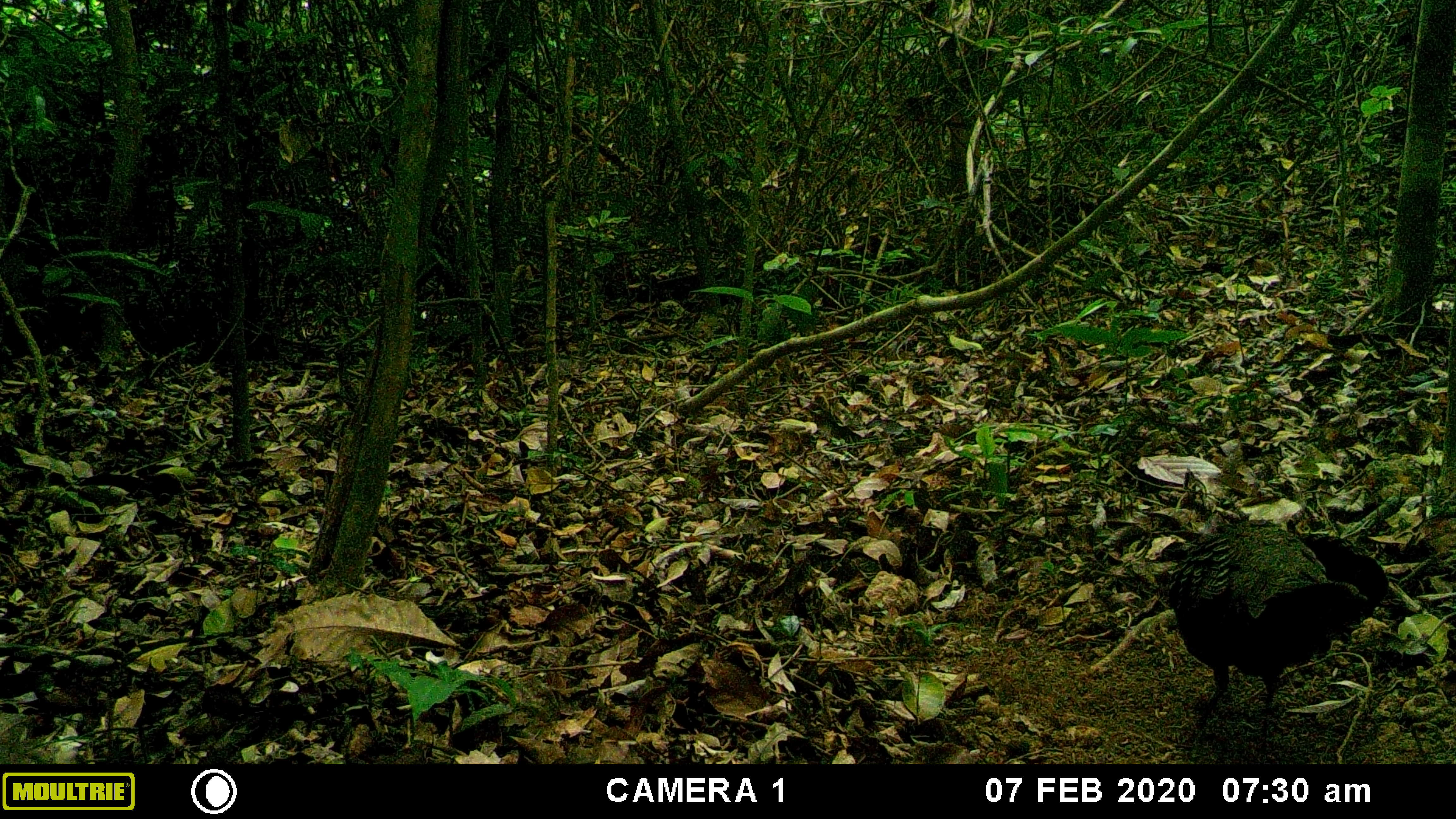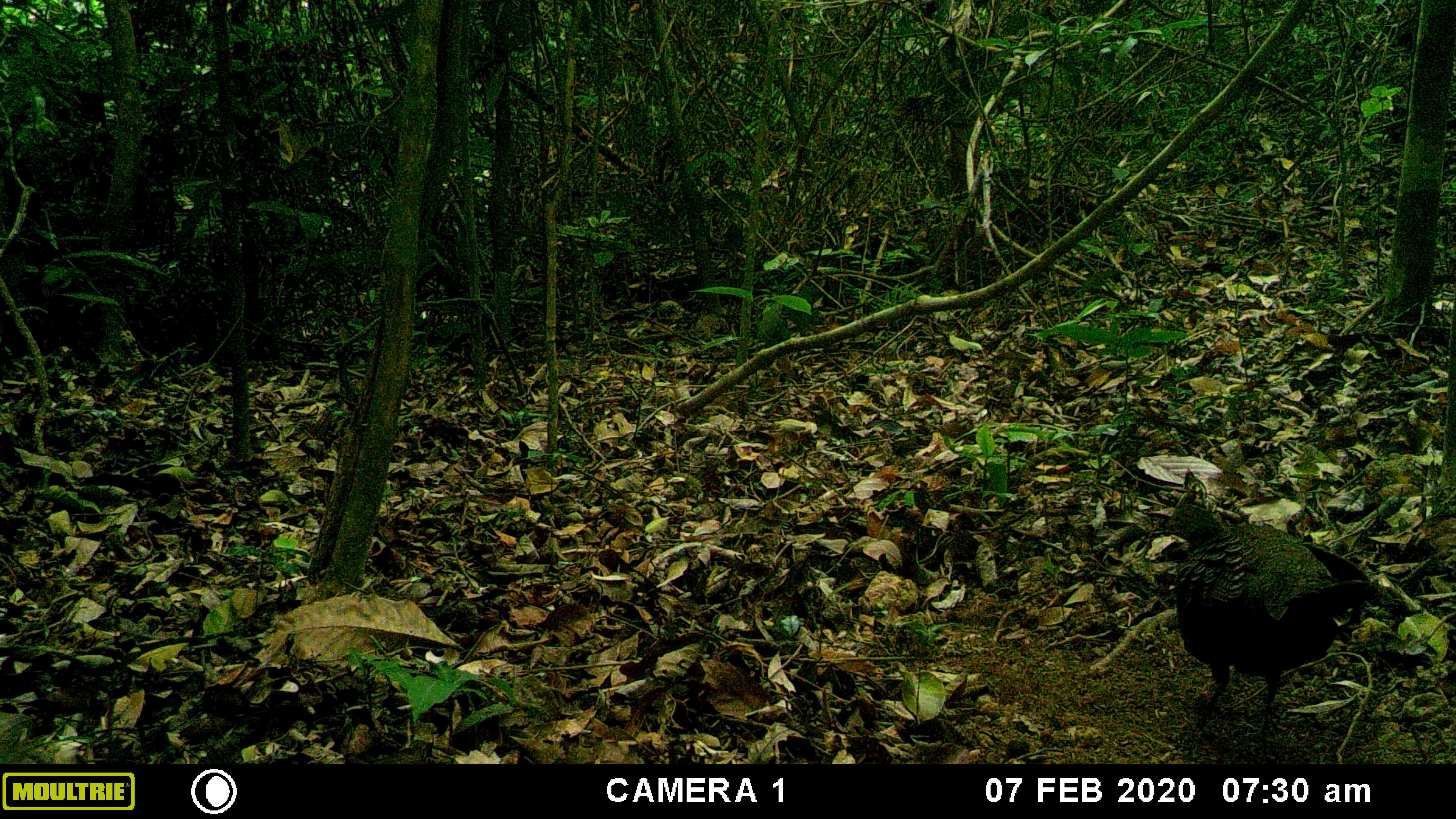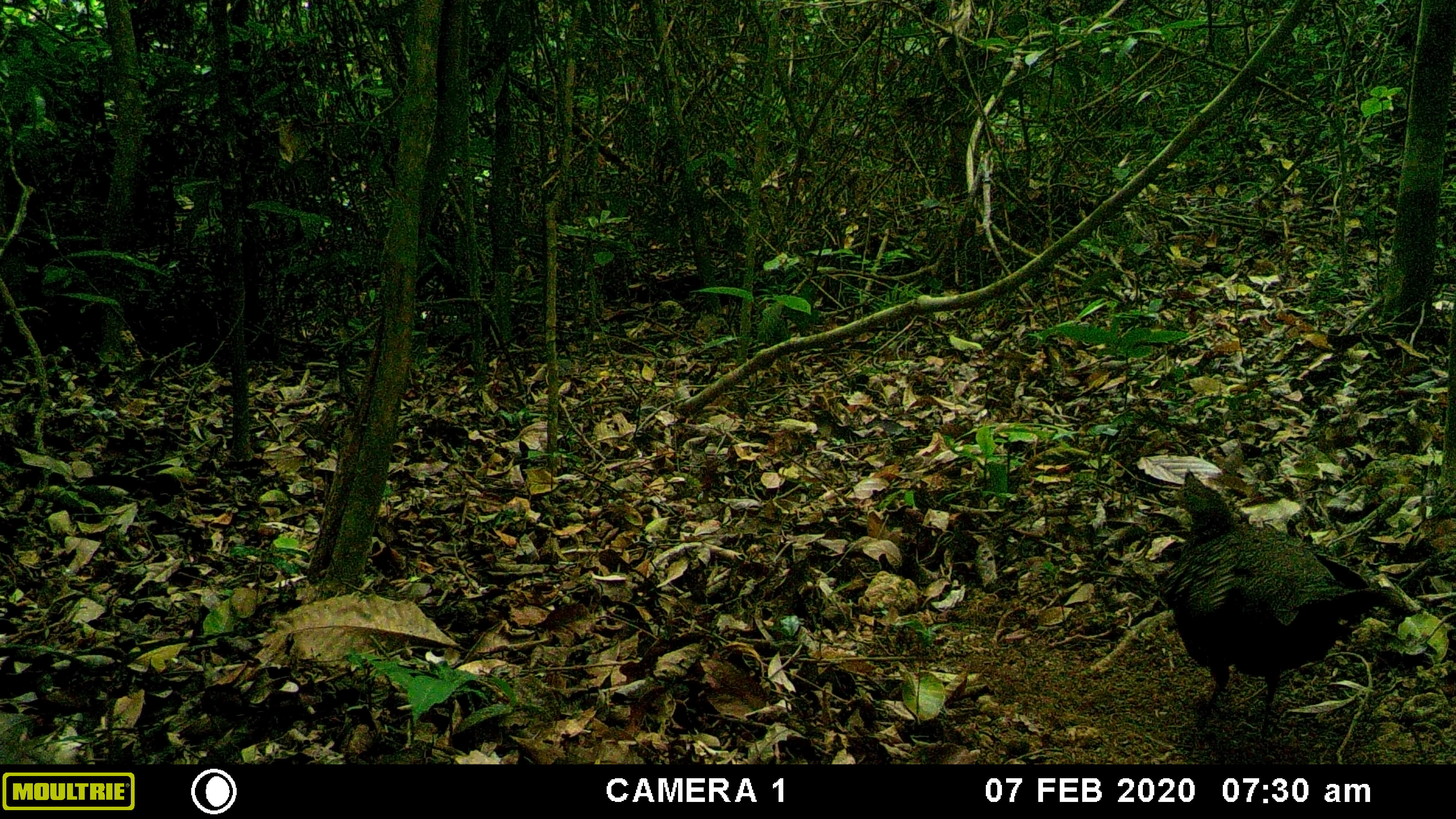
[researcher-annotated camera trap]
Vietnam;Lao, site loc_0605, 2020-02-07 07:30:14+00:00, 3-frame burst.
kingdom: Animalia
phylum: Chordata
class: Aves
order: Galliformes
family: Phasianidae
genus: Polyplectron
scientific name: Polyplectron bicalcaratum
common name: gray peacock-pheasant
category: grey peacock pheasant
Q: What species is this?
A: Grey peacock pheasant (gray peacock-pheasant) (Polyplectron bicalcaratum).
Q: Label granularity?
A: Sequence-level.